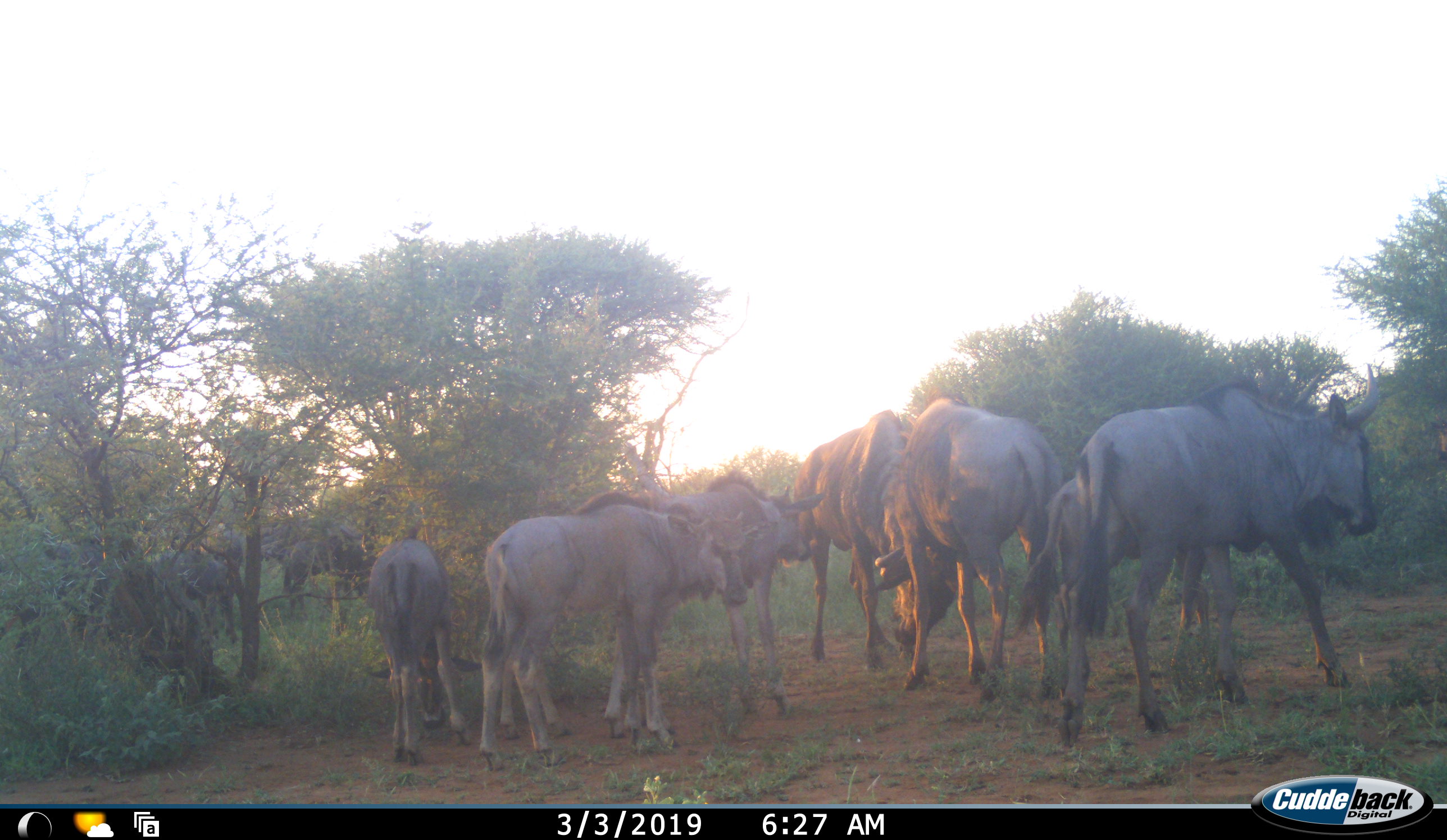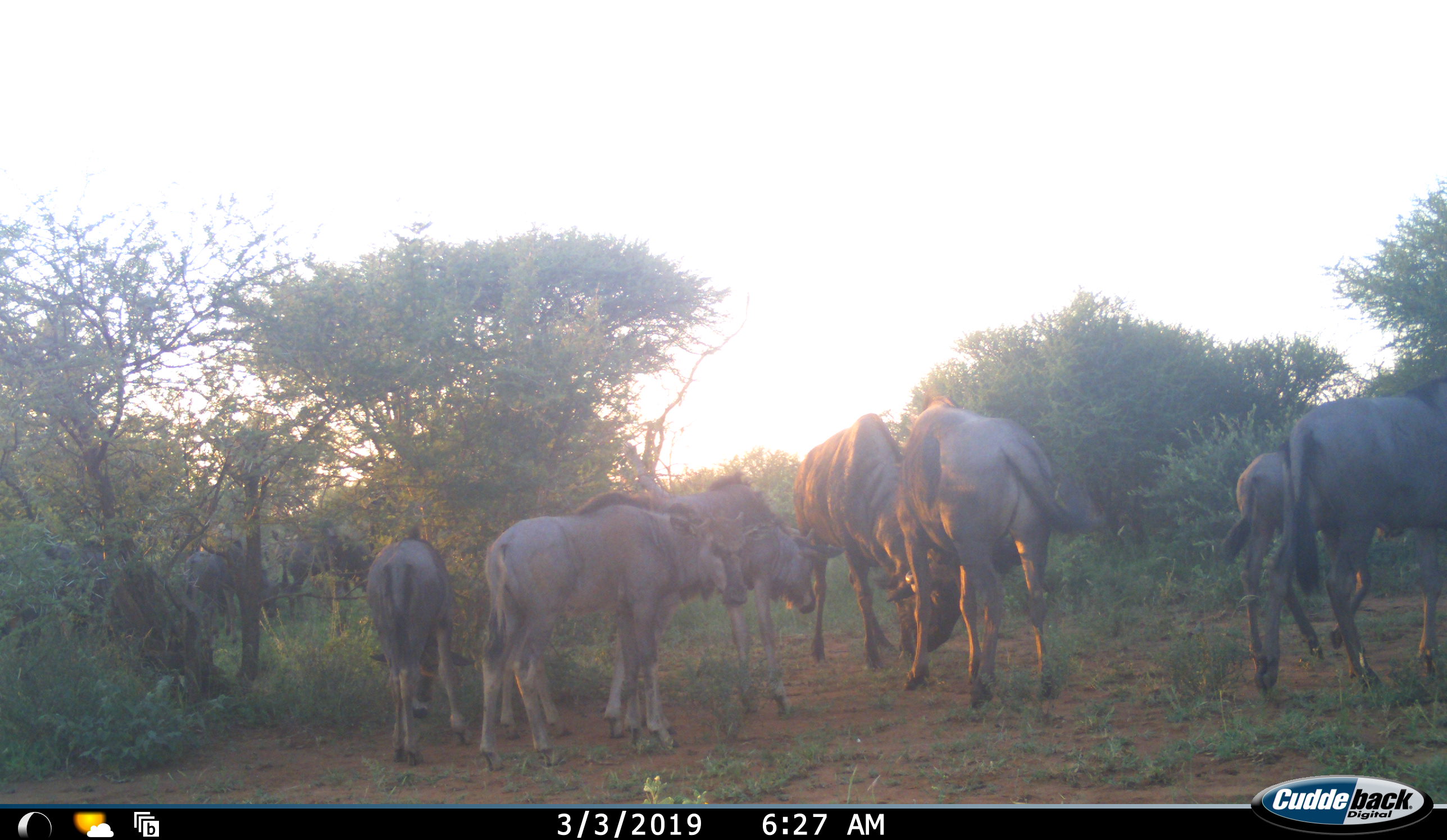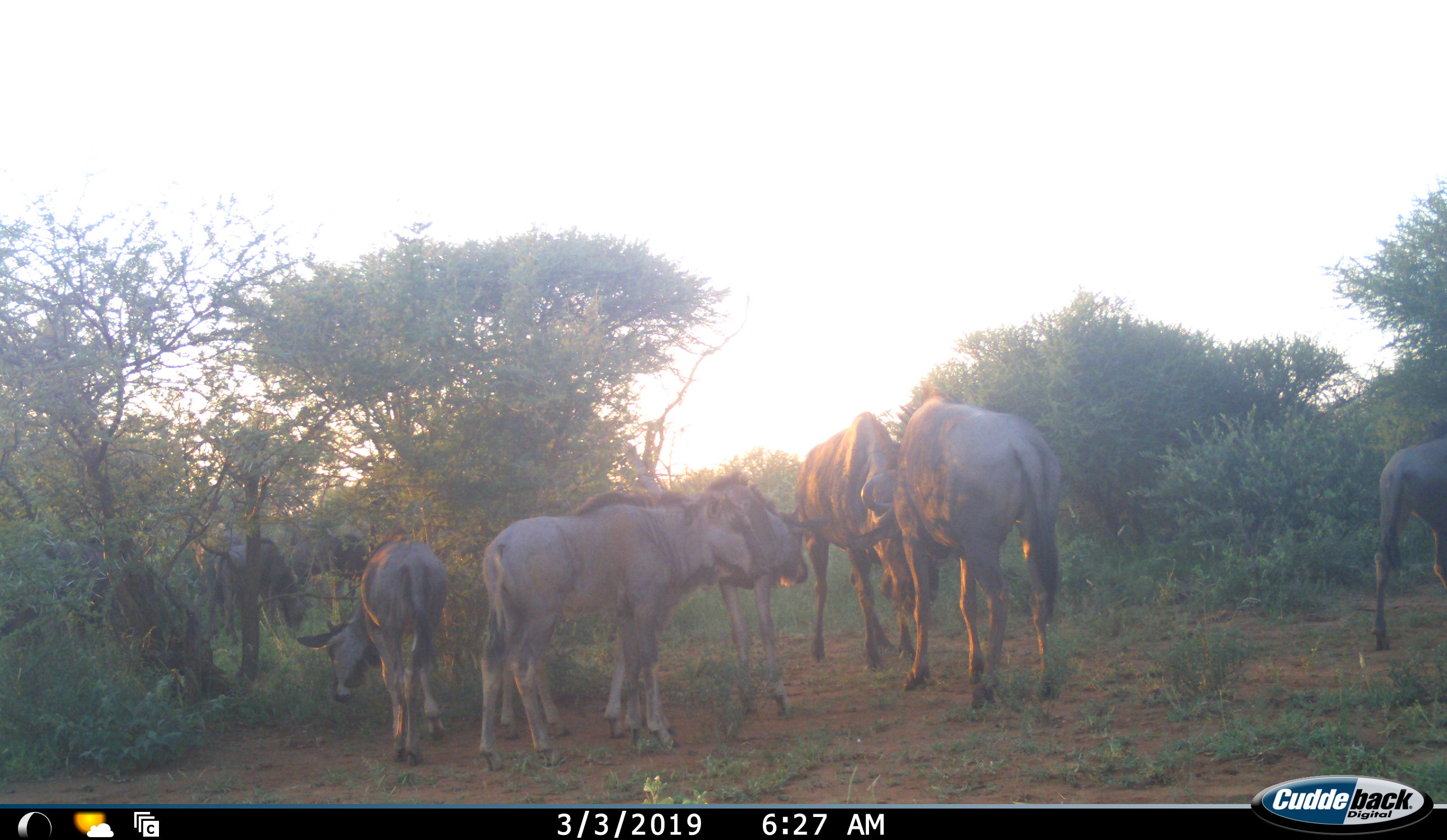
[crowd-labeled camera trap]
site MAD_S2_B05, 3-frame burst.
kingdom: Animalia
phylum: Chordata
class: Mammalia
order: Artiodactyla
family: Bovidae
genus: Connochaetes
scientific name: Connochaetes taurinus taurinus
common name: blue wildebeest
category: wildebeestblue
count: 10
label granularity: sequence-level